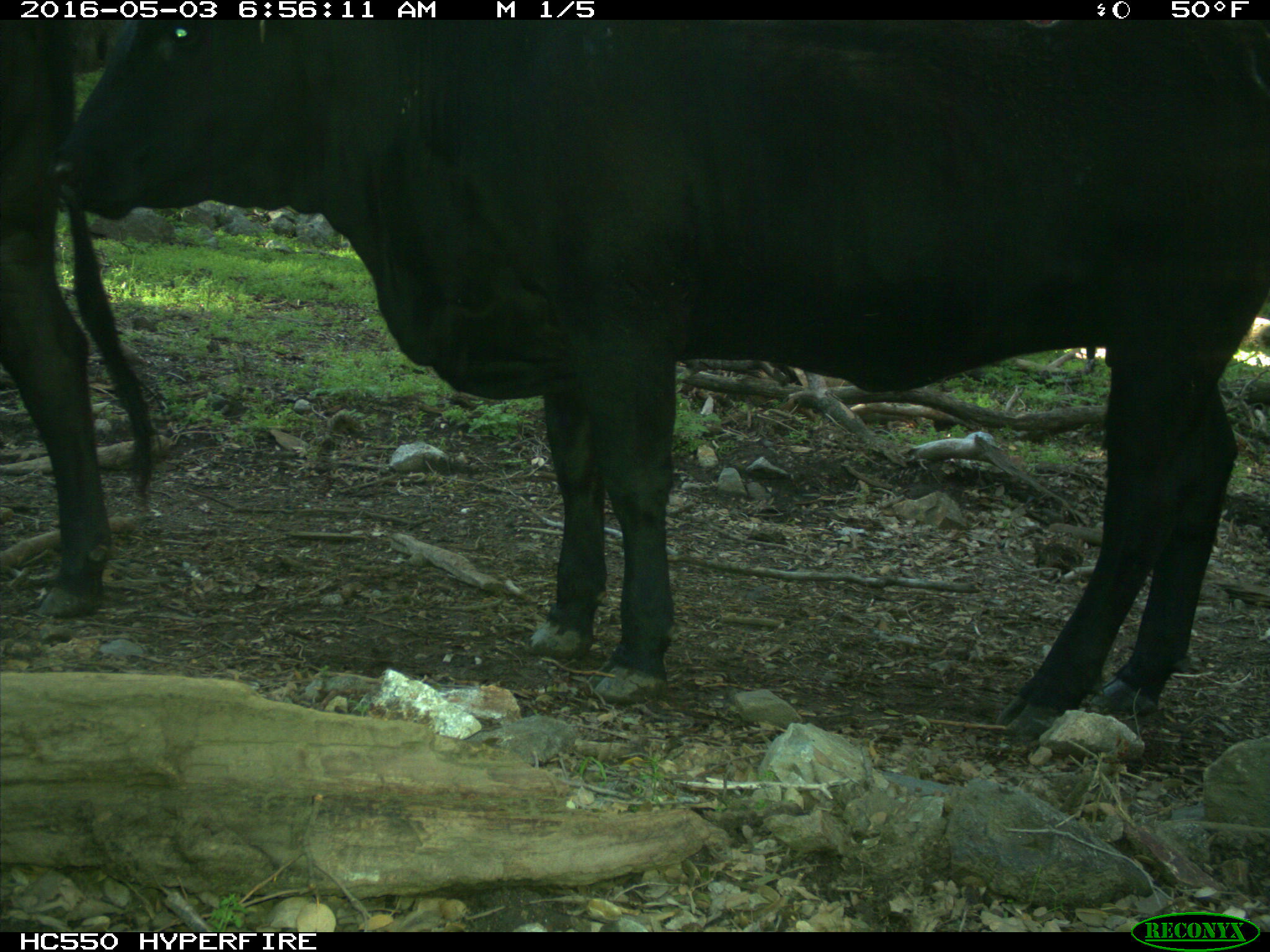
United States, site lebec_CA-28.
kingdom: Animalia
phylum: Chordata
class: Mammalia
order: Artiodactyla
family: Bovidae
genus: Bos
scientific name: Bos taurus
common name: domestic cow